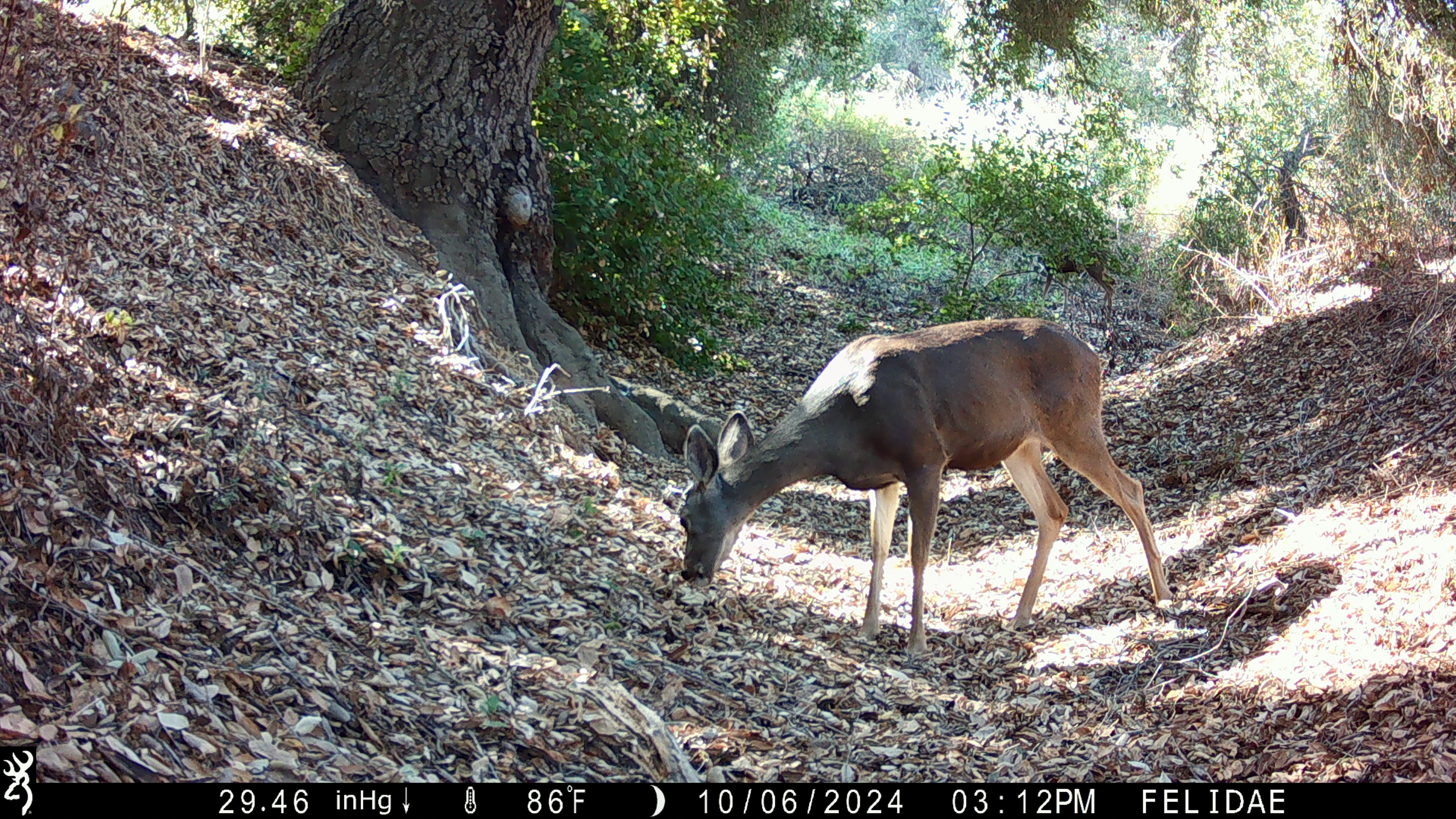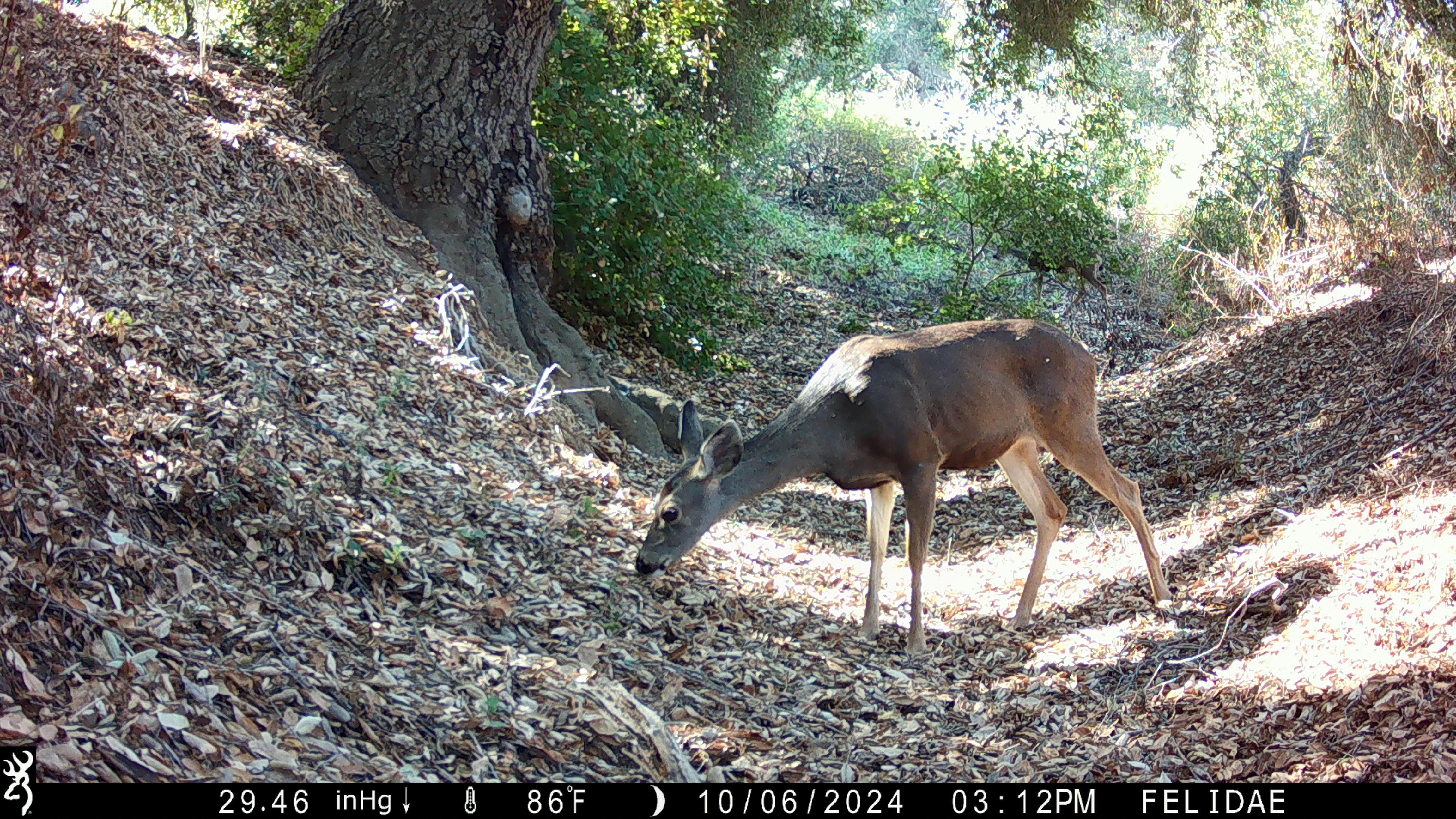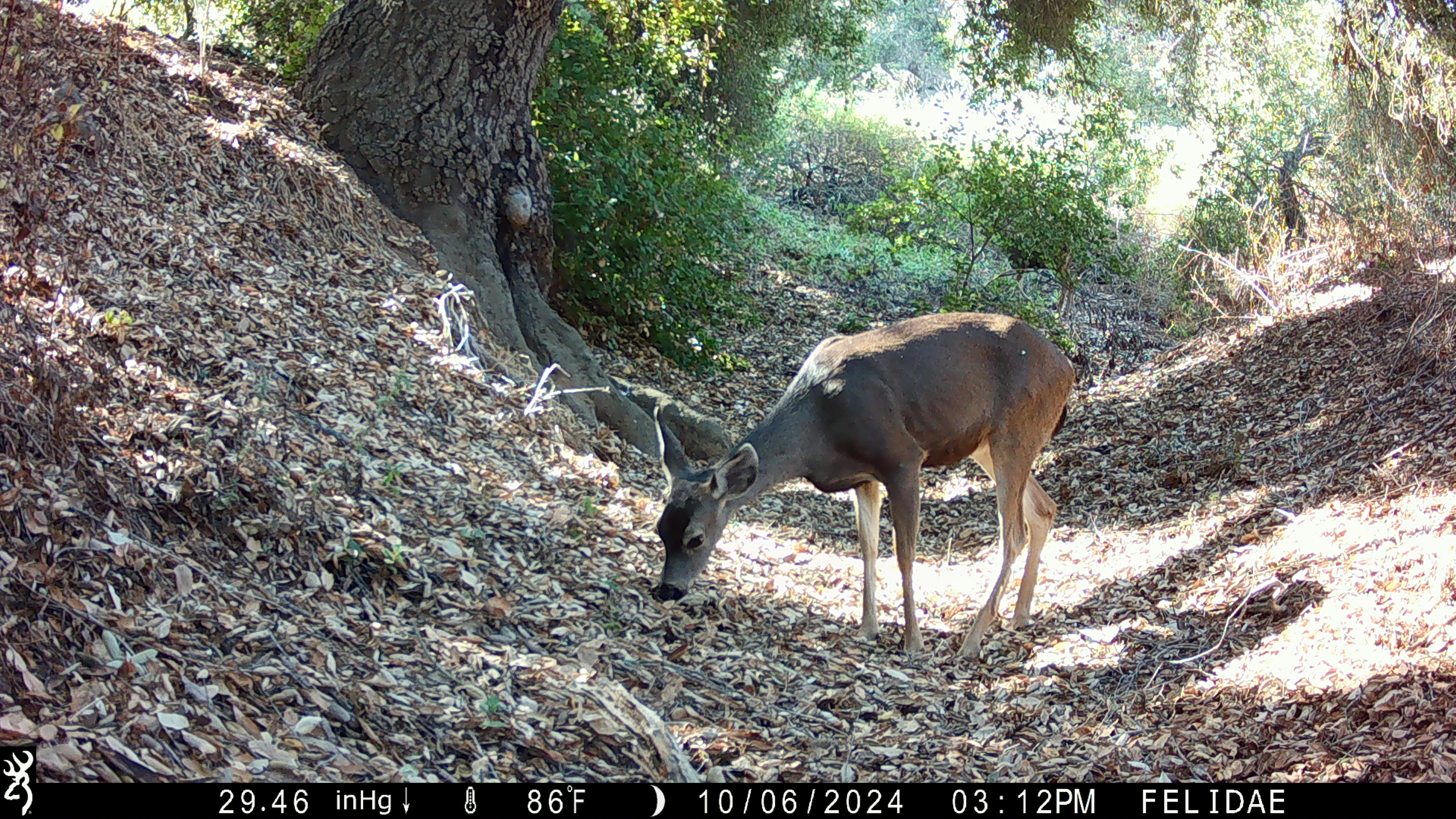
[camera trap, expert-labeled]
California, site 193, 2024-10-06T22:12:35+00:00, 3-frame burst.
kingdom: Animalia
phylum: Chordata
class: Mammalia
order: Artiodactyla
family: Cervidae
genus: Odocoileus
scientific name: Odocoileus hemionus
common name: mule deer